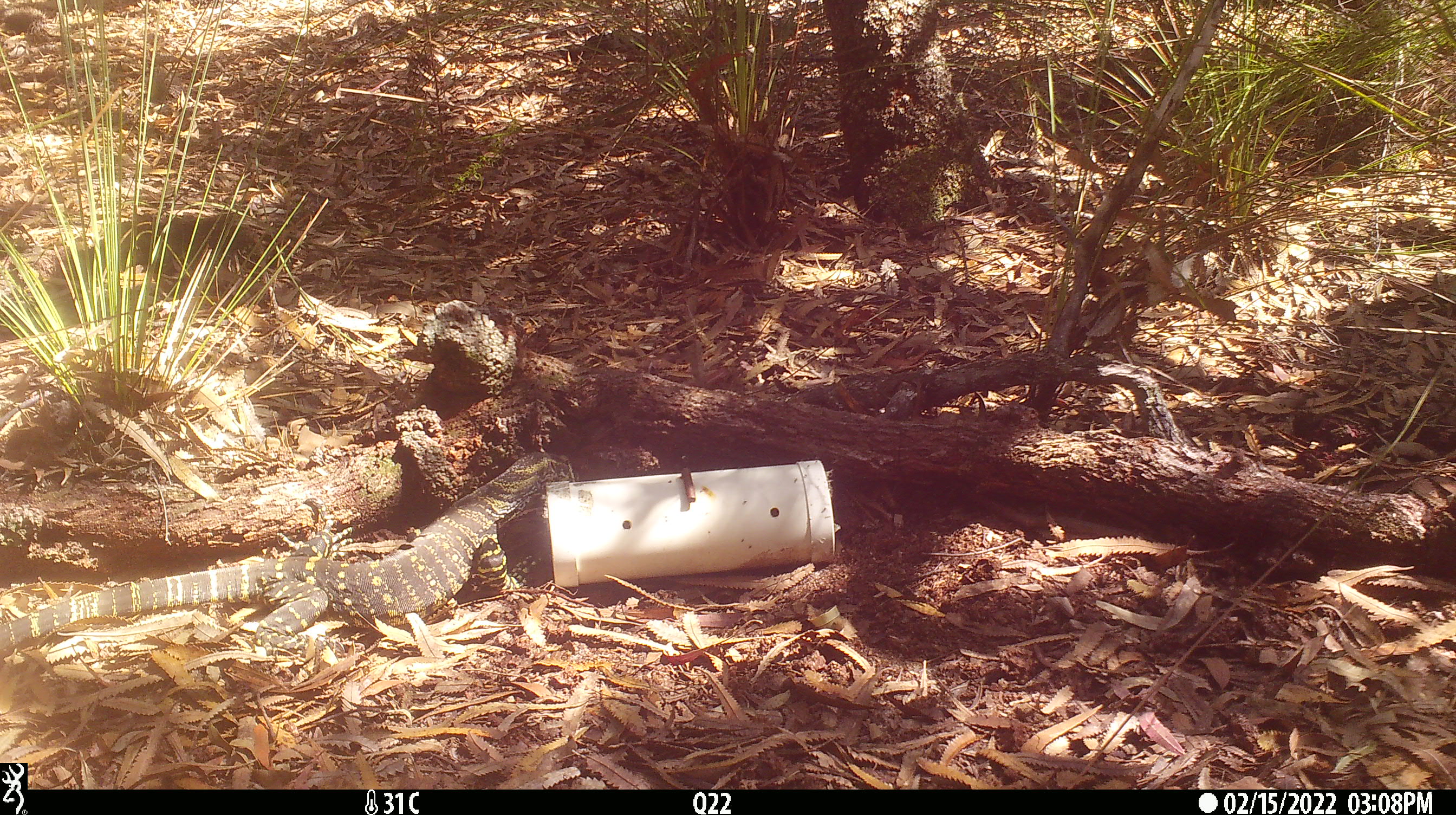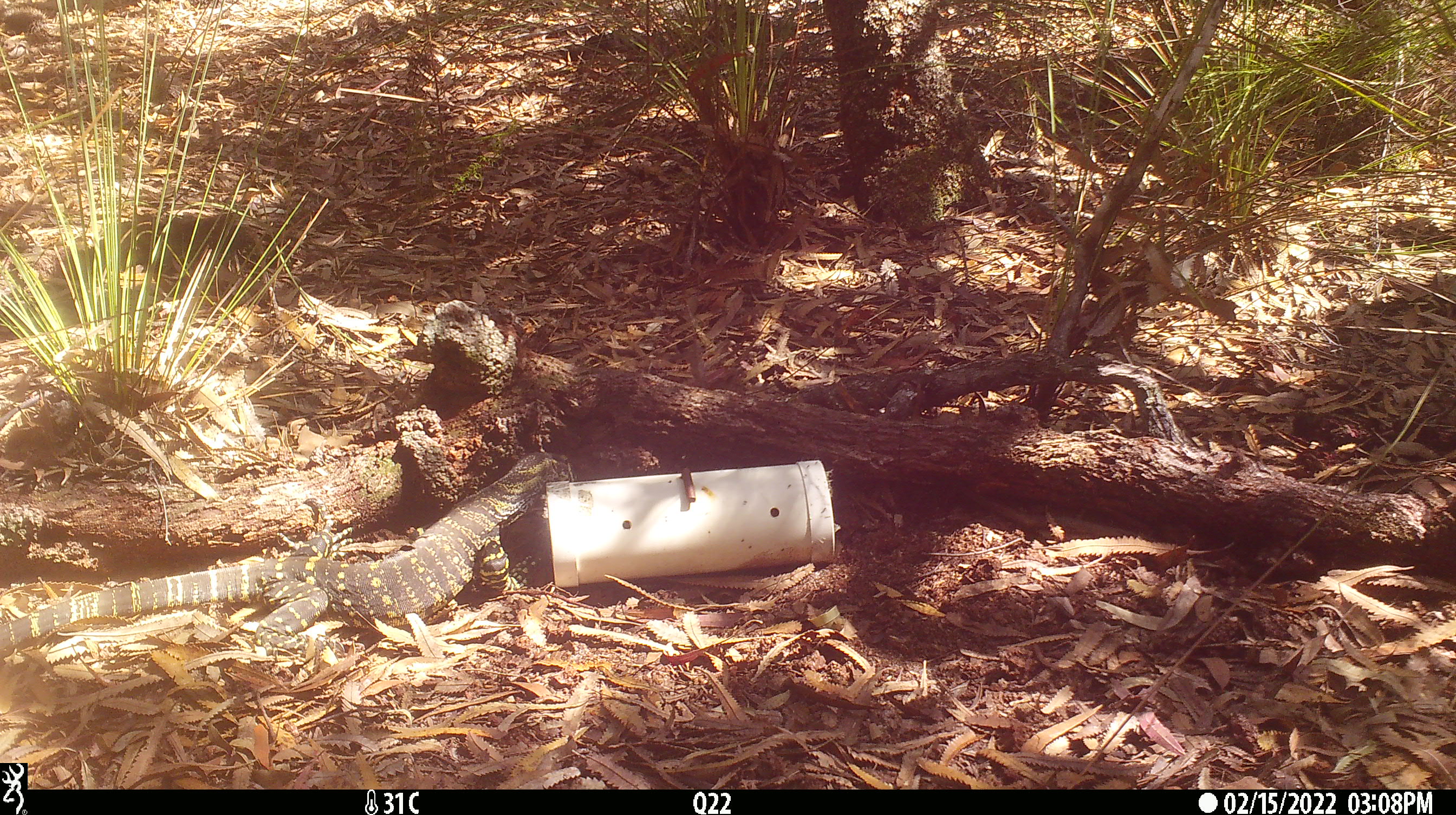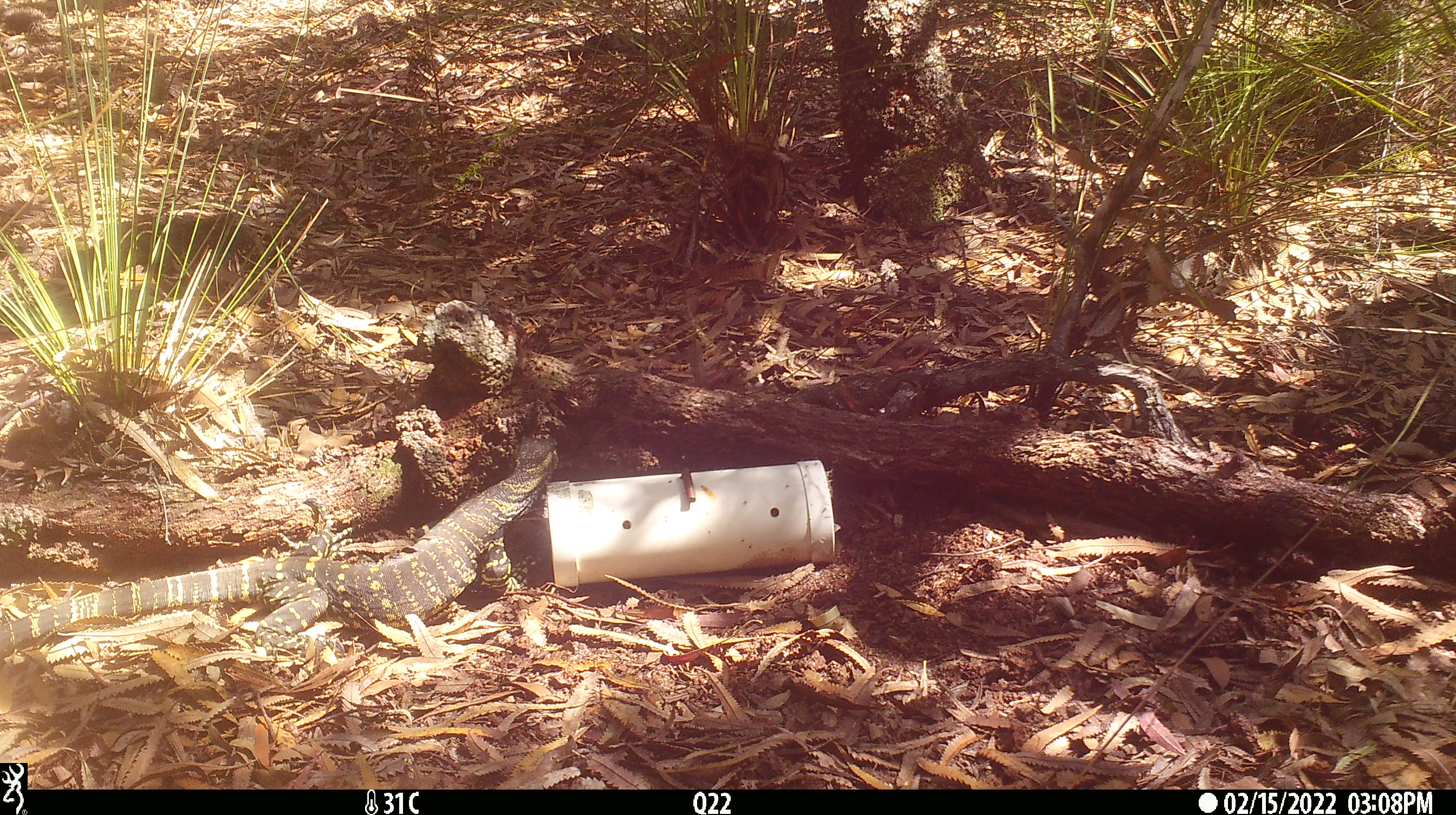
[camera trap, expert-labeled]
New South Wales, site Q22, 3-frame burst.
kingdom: Animalia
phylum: Chordata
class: Reptilia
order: Squamata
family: Varanidae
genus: Varanus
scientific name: Varanus varius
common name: lace monitor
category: goanna